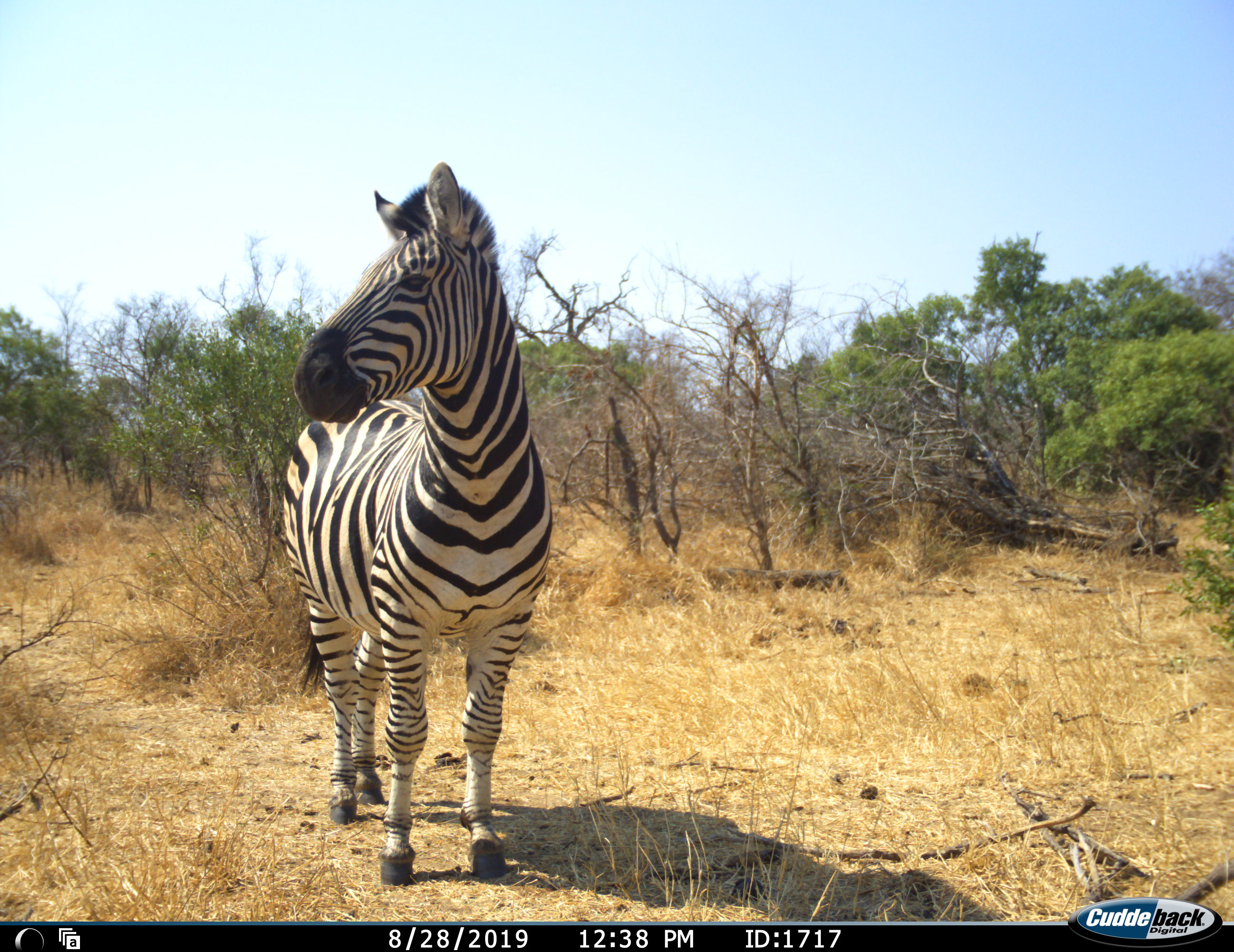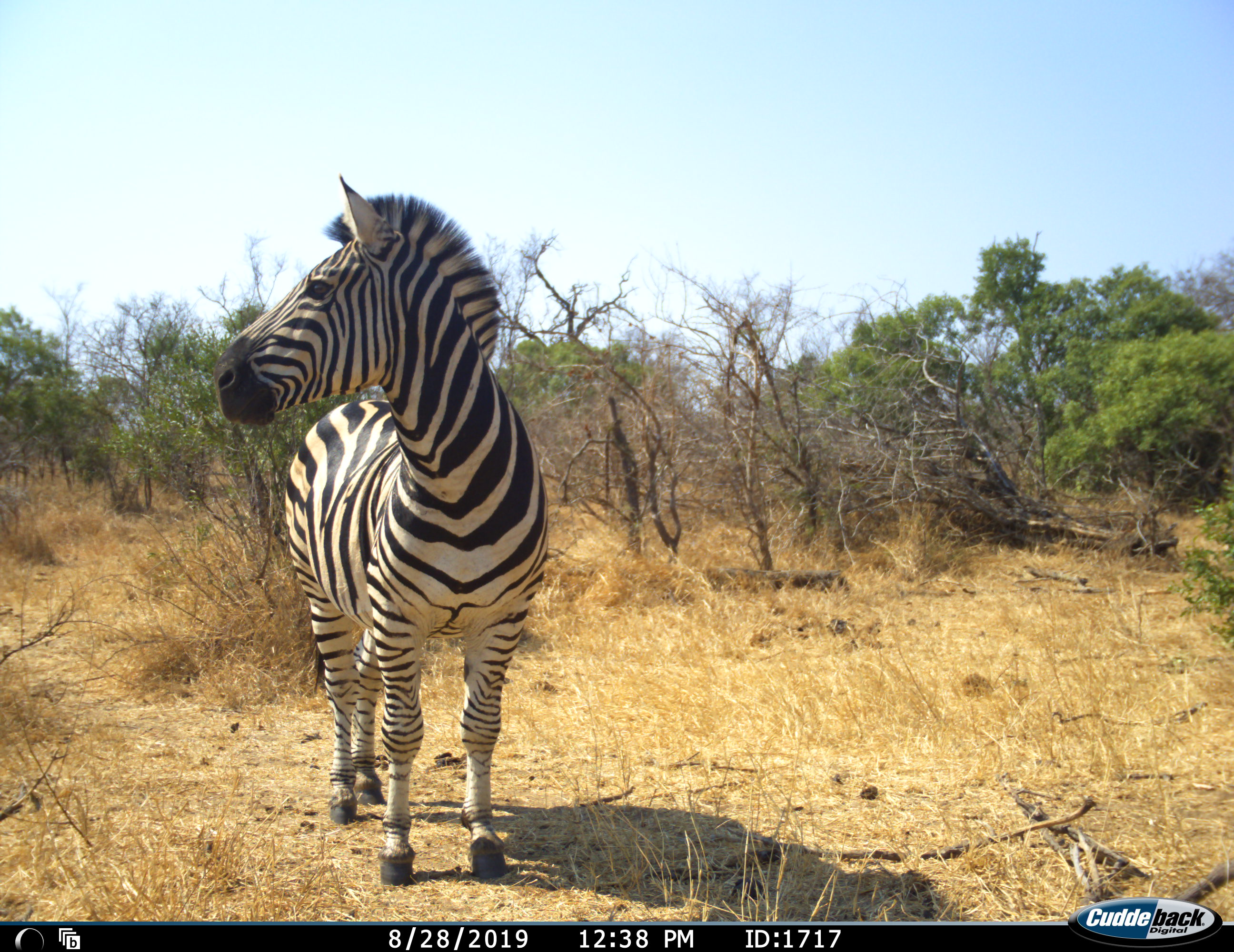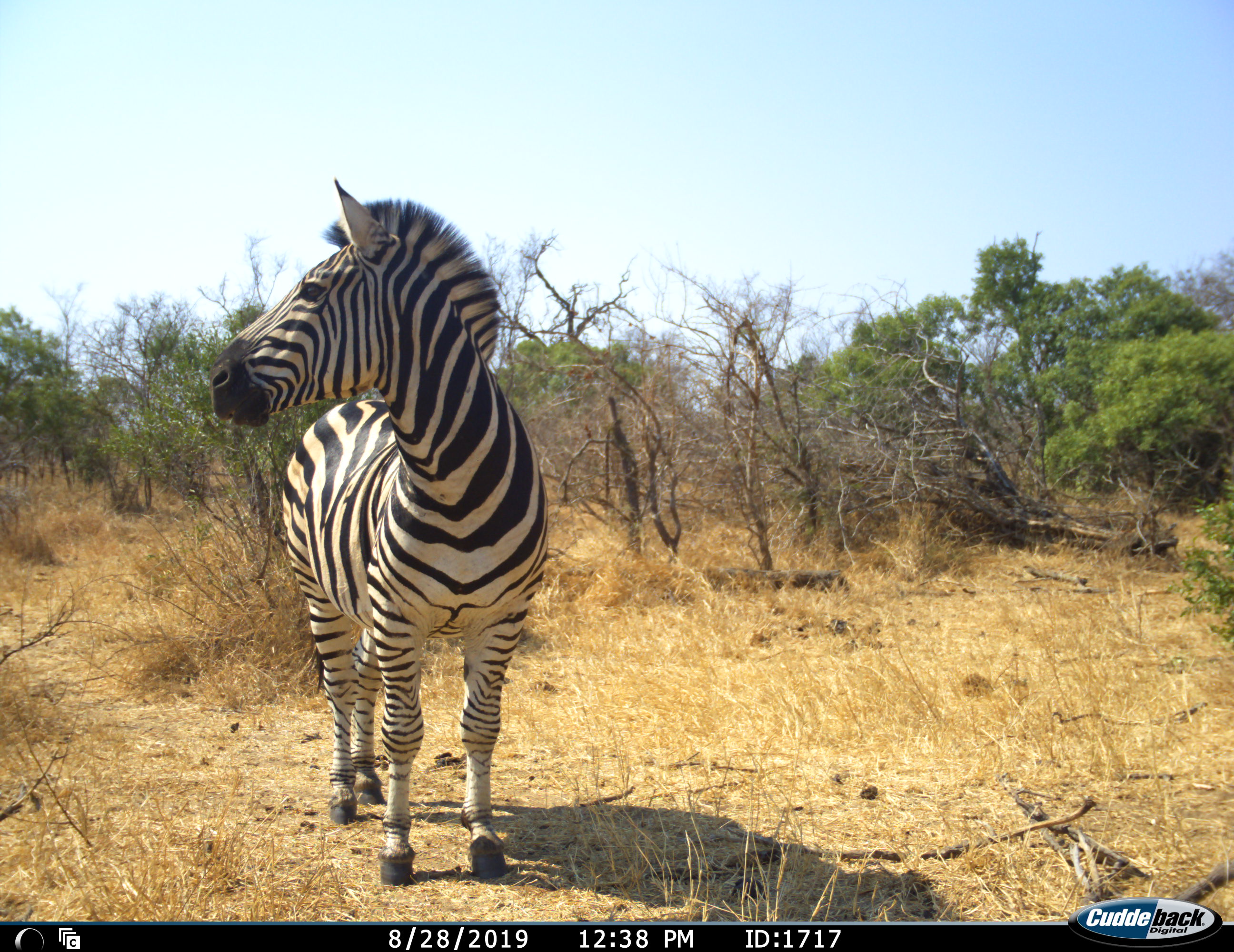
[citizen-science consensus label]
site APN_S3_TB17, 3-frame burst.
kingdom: Animalia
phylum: Chordata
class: Mammalia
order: Perissodactyla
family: Equidae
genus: Equus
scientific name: Equus quagga burchellii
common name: burchell's zebra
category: zebraburchells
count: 1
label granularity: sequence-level